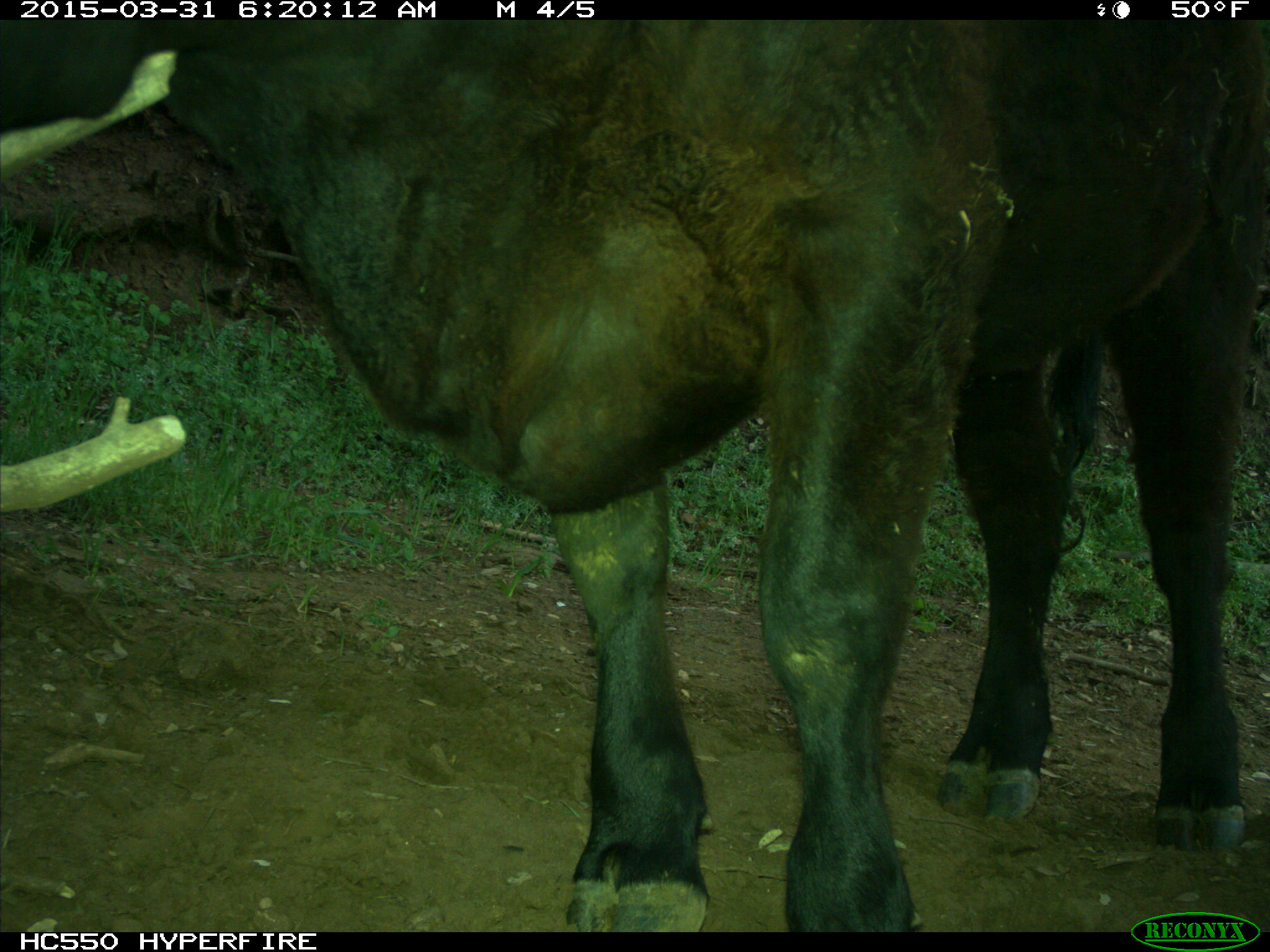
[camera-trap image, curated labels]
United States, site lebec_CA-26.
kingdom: Animalia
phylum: Chordata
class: Mammalia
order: Artiodactyla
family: Bovidae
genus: Bos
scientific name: Bos taurus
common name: domestic cow